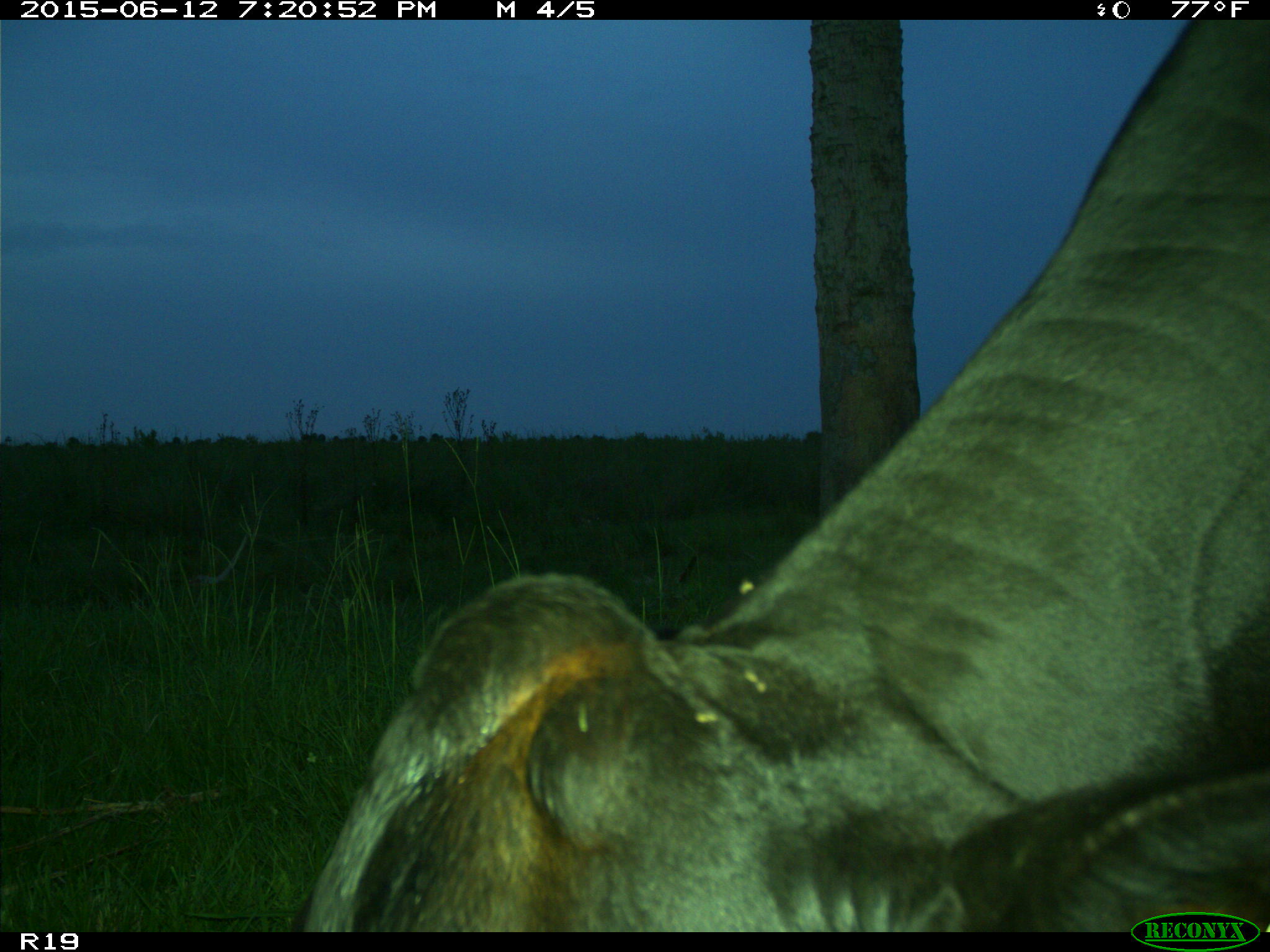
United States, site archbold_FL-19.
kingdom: Animalia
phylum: Chordata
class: Mammalia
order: Artiodactyla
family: Bovidae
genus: Bos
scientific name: Bos taurus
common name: domestic cow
Bos taurus (domestic cow).